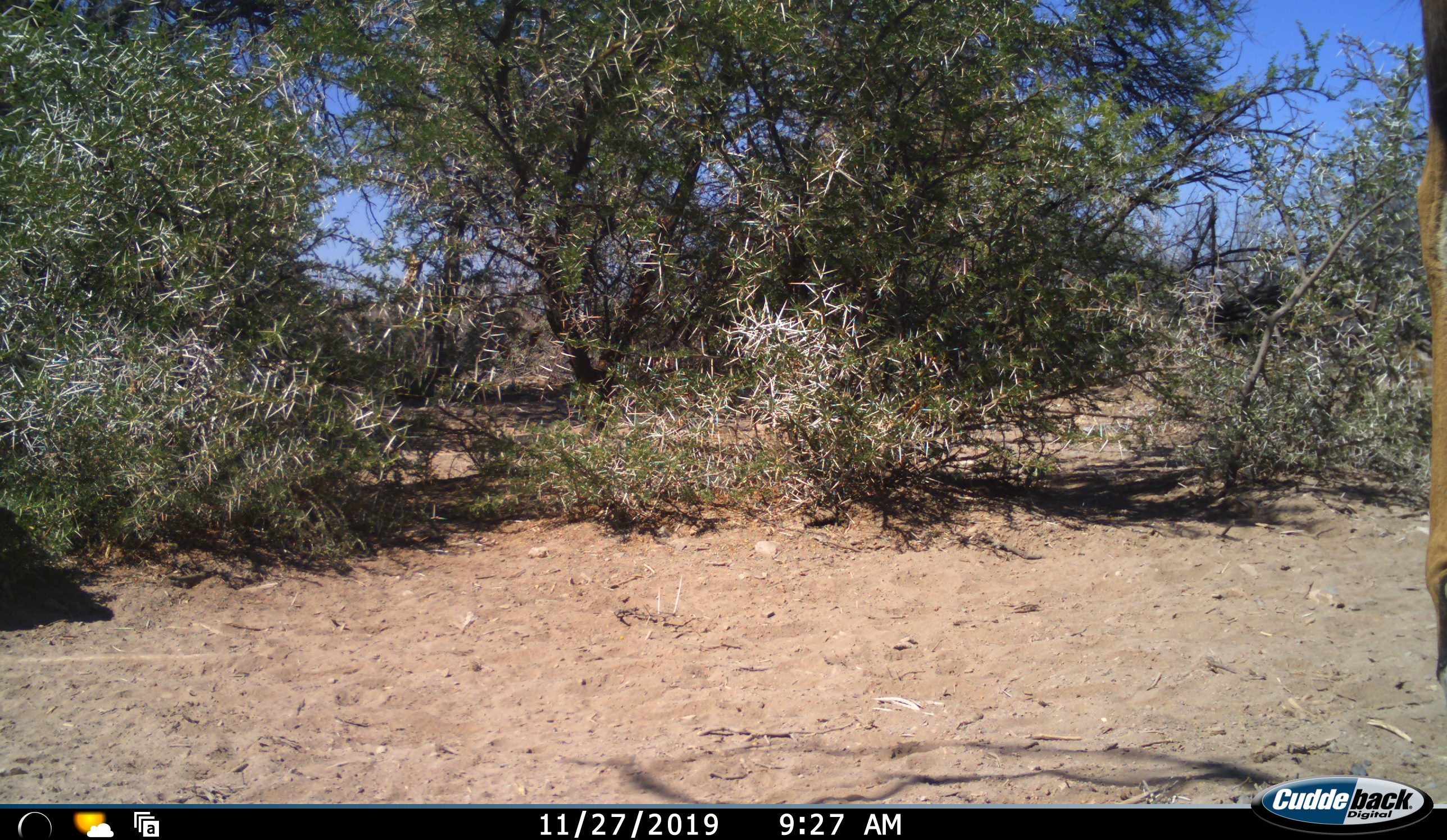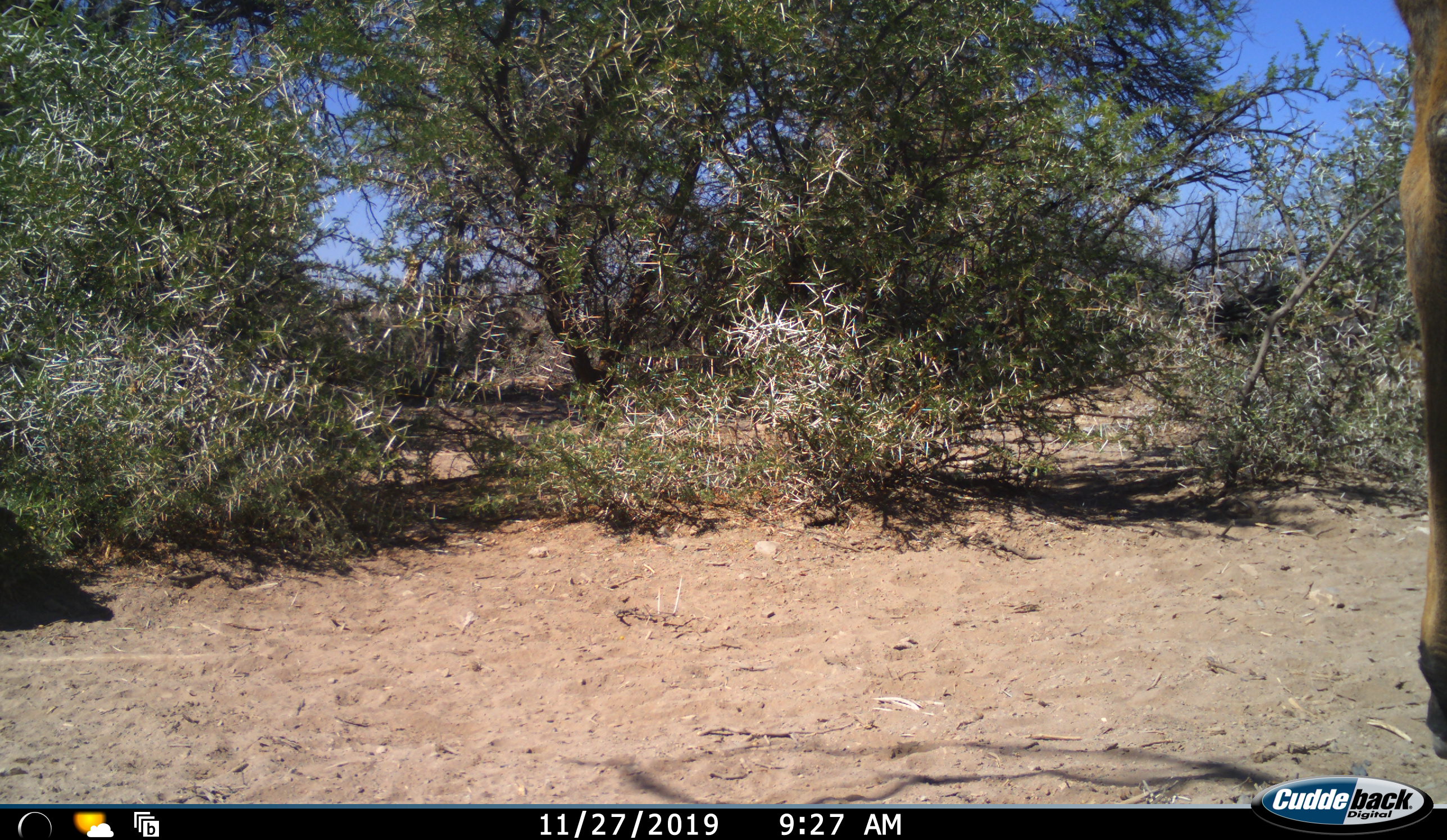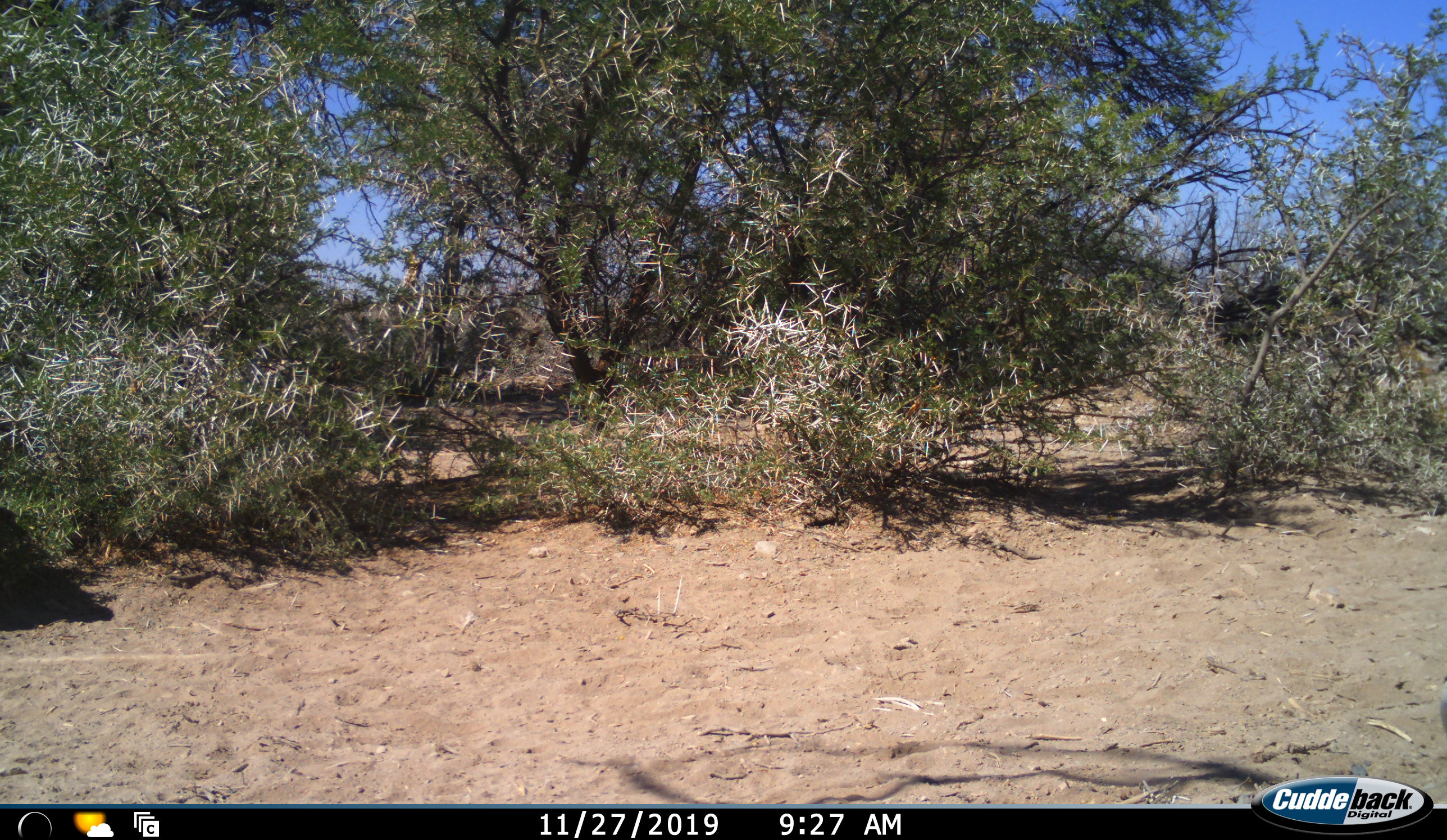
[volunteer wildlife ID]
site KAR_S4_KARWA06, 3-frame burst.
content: unidentified animal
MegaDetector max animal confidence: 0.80